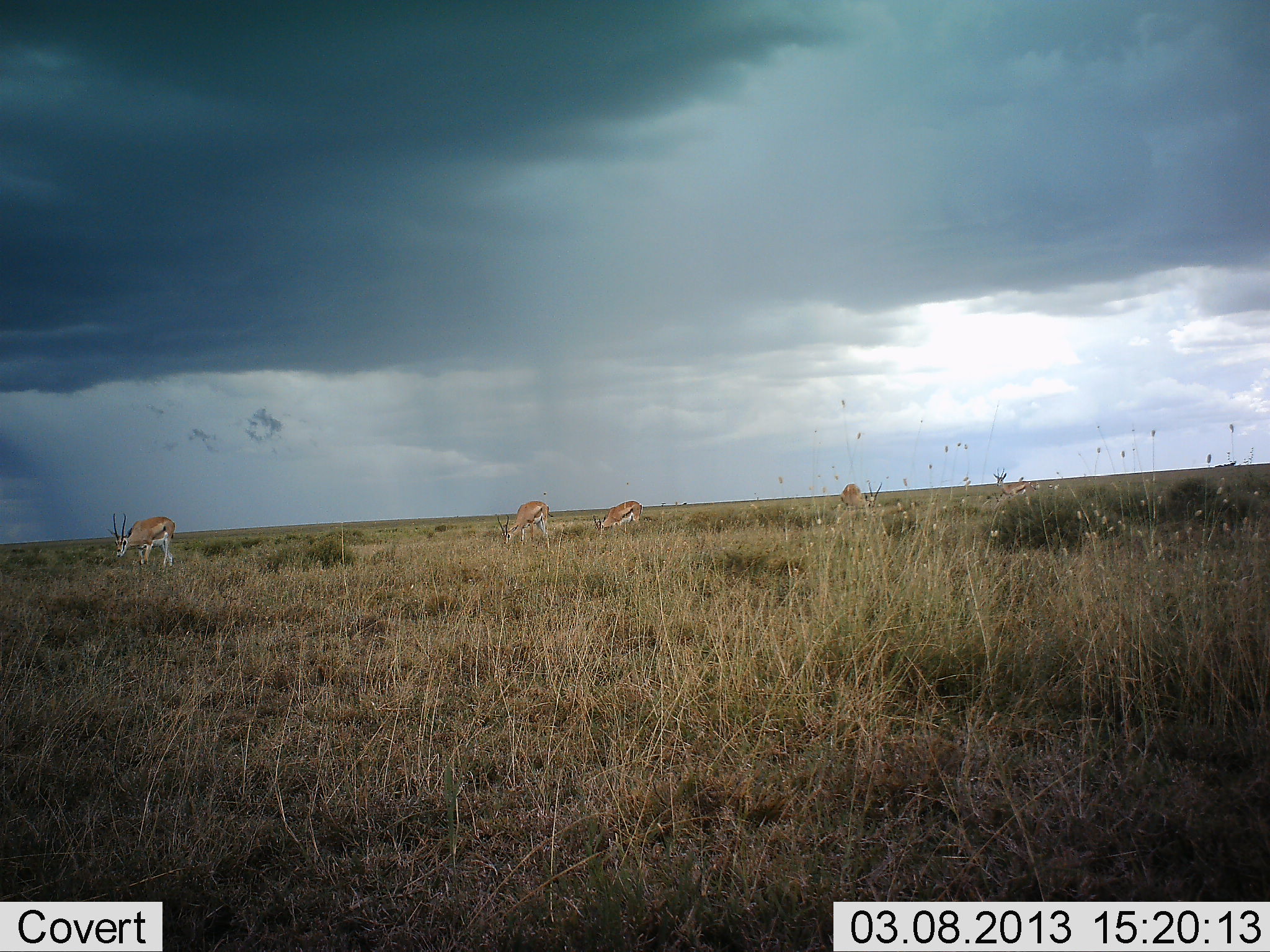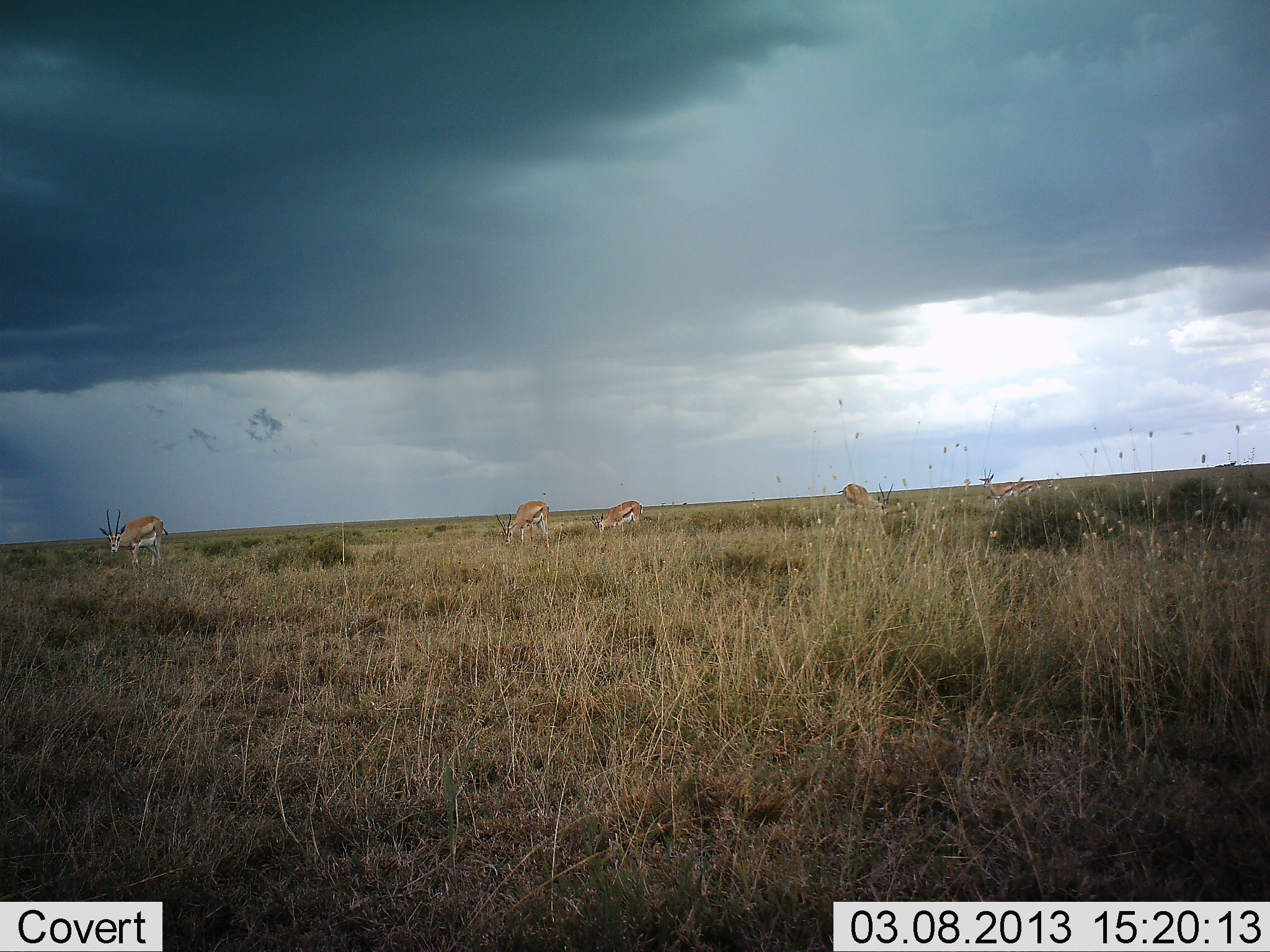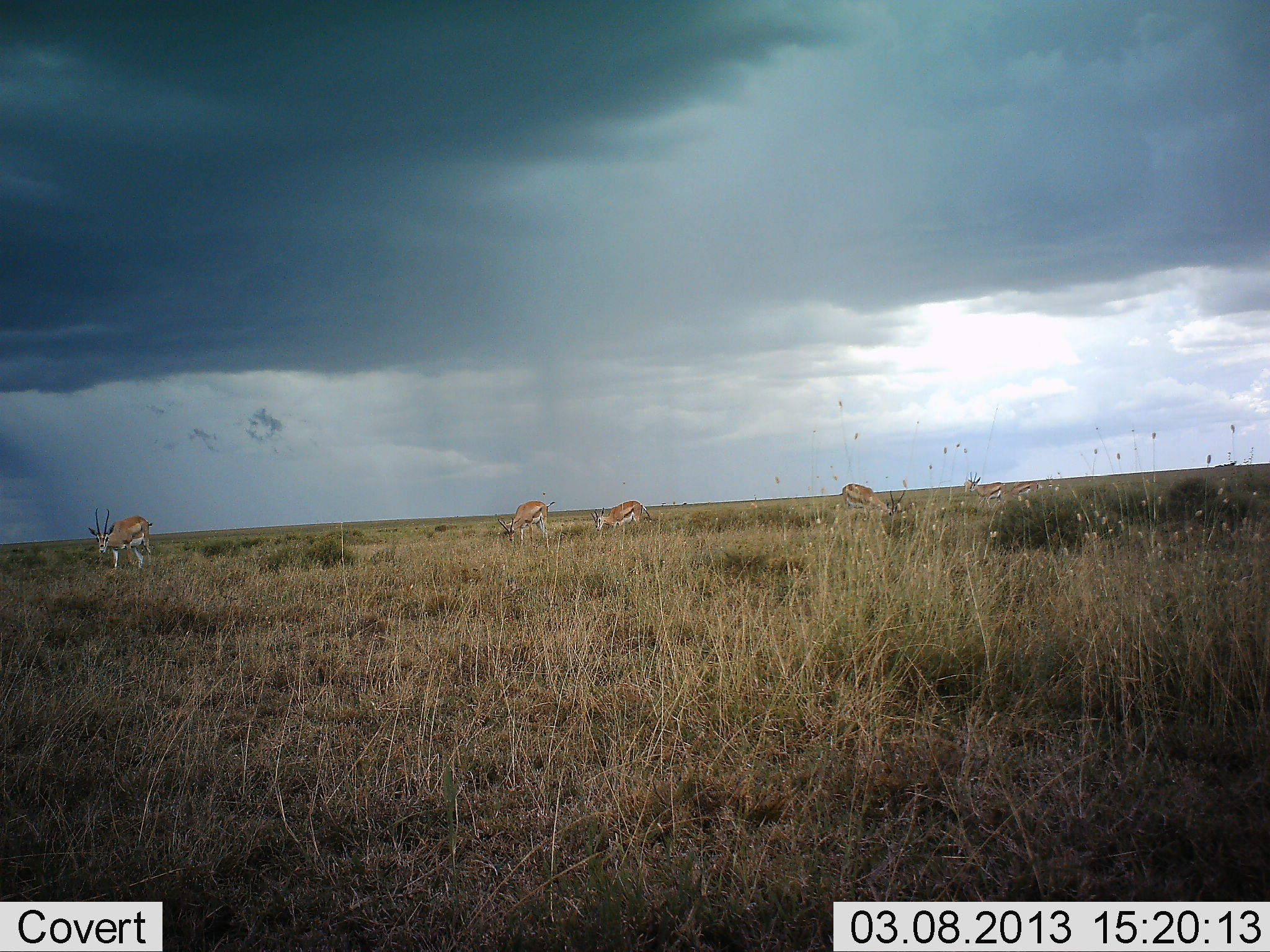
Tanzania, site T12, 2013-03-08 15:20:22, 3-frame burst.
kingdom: Animalia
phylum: Chordata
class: Mammalia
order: Artiodactyla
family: Bovidae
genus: Eudorcas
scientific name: Eudorcas thomsonii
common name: thomson's gazelle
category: gazellethomsons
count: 5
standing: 44%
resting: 0%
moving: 50%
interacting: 0%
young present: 0%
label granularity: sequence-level